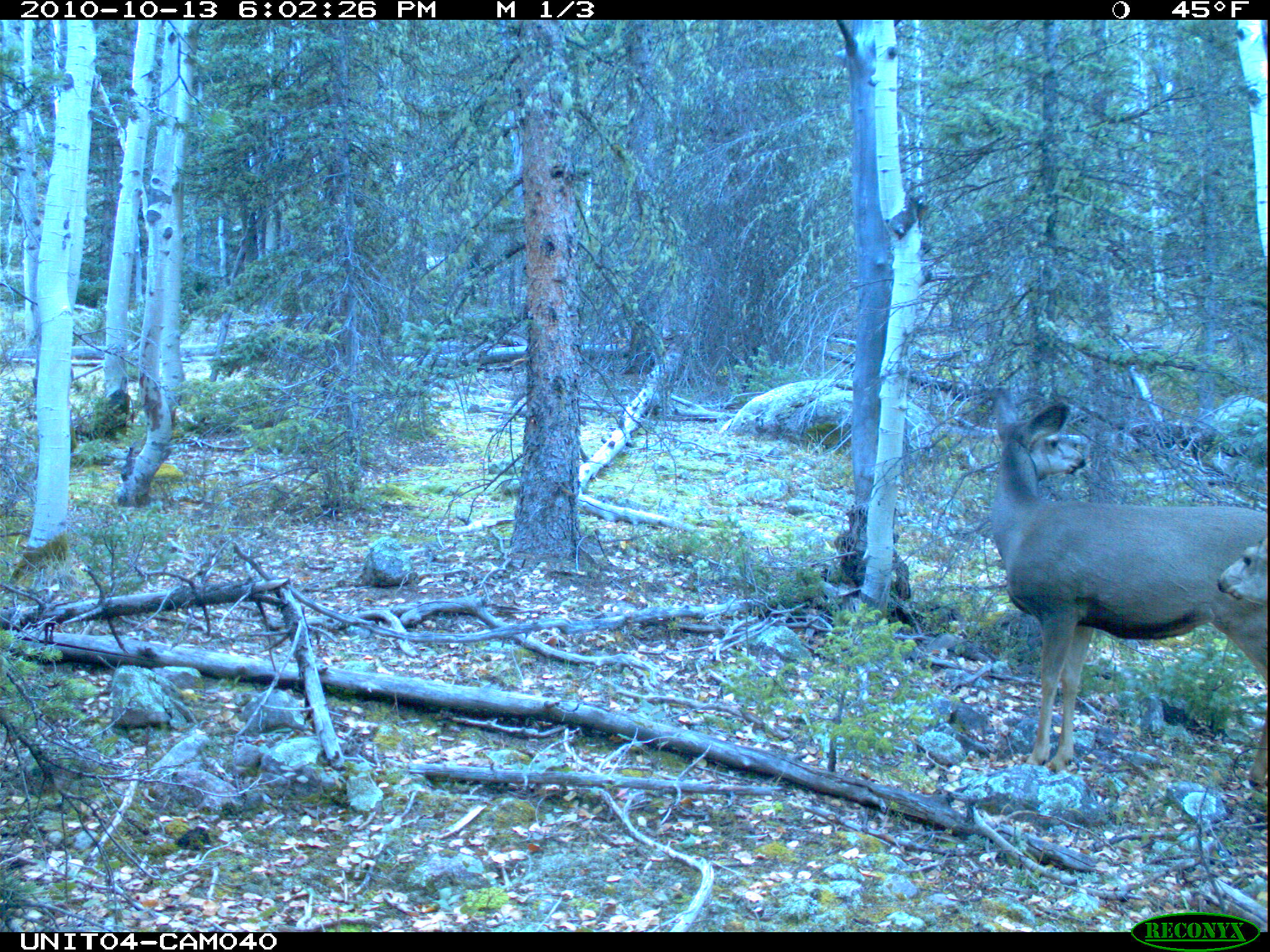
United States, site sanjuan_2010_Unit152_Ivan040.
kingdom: Animalia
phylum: Chordata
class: Mammalia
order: Artiodactyla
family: Cervidae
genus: Odocoileus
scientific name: Odocoileus hemionus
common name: mule deer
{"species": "Odocoileus hemionus (mule deer)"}